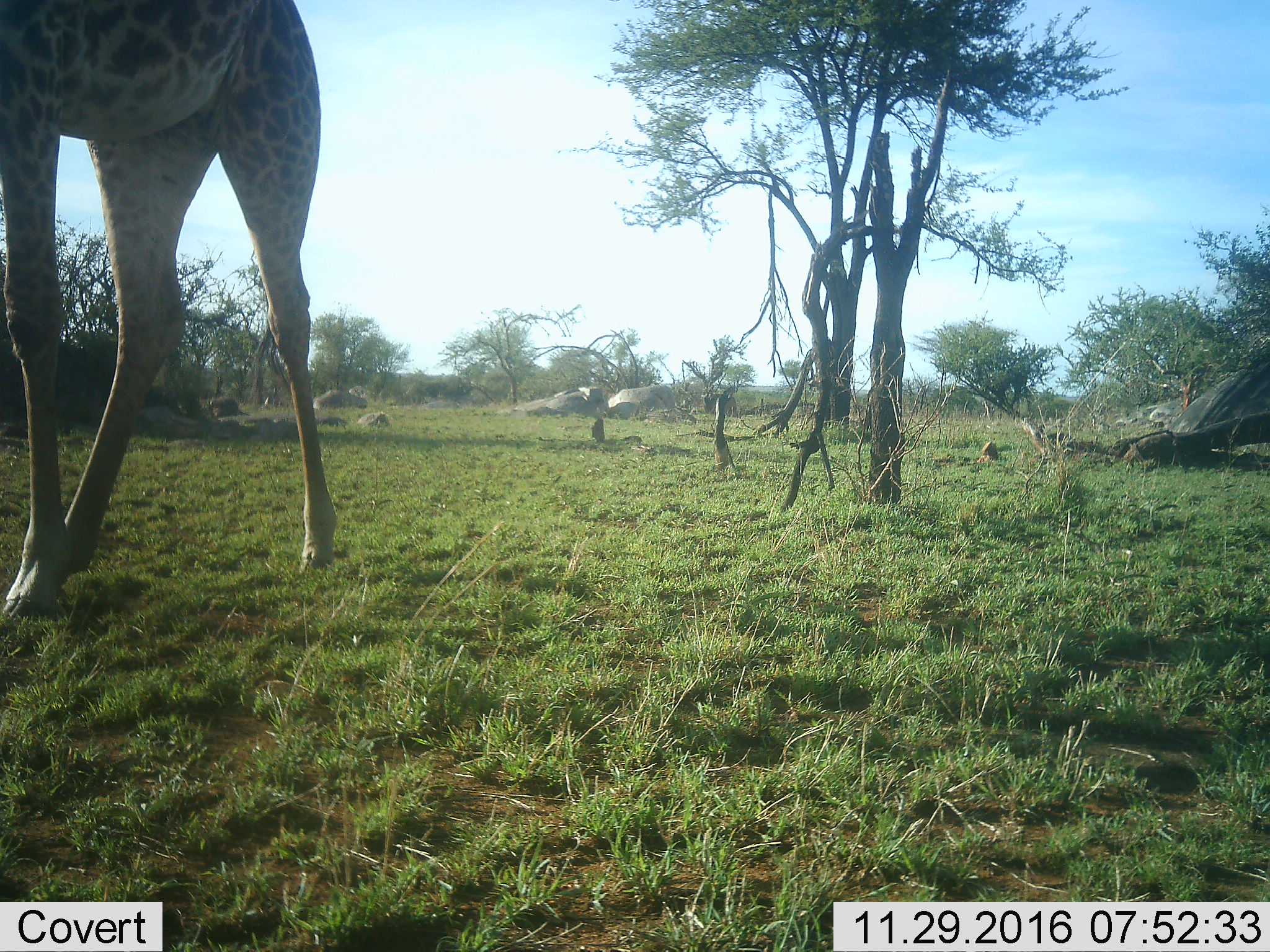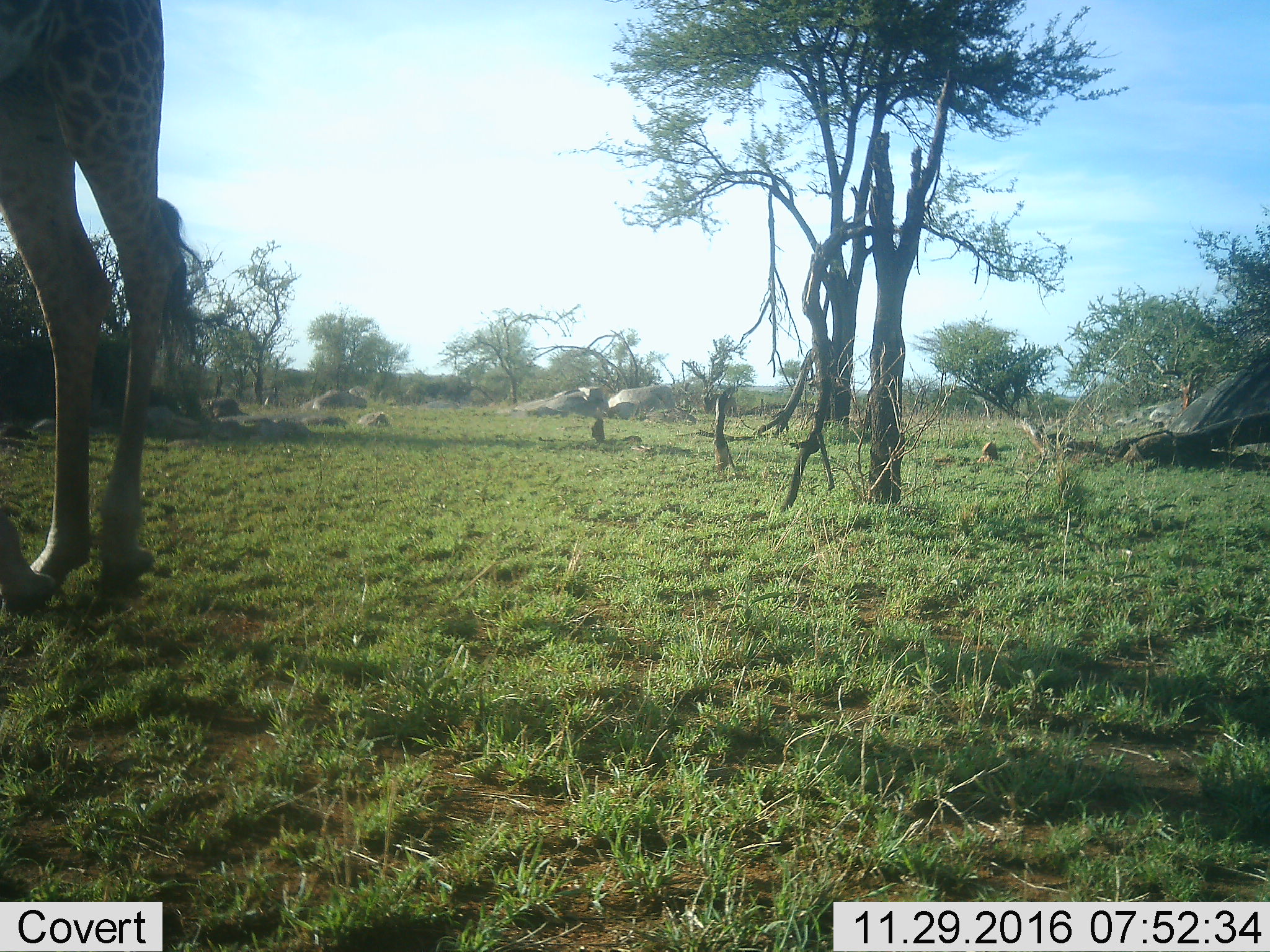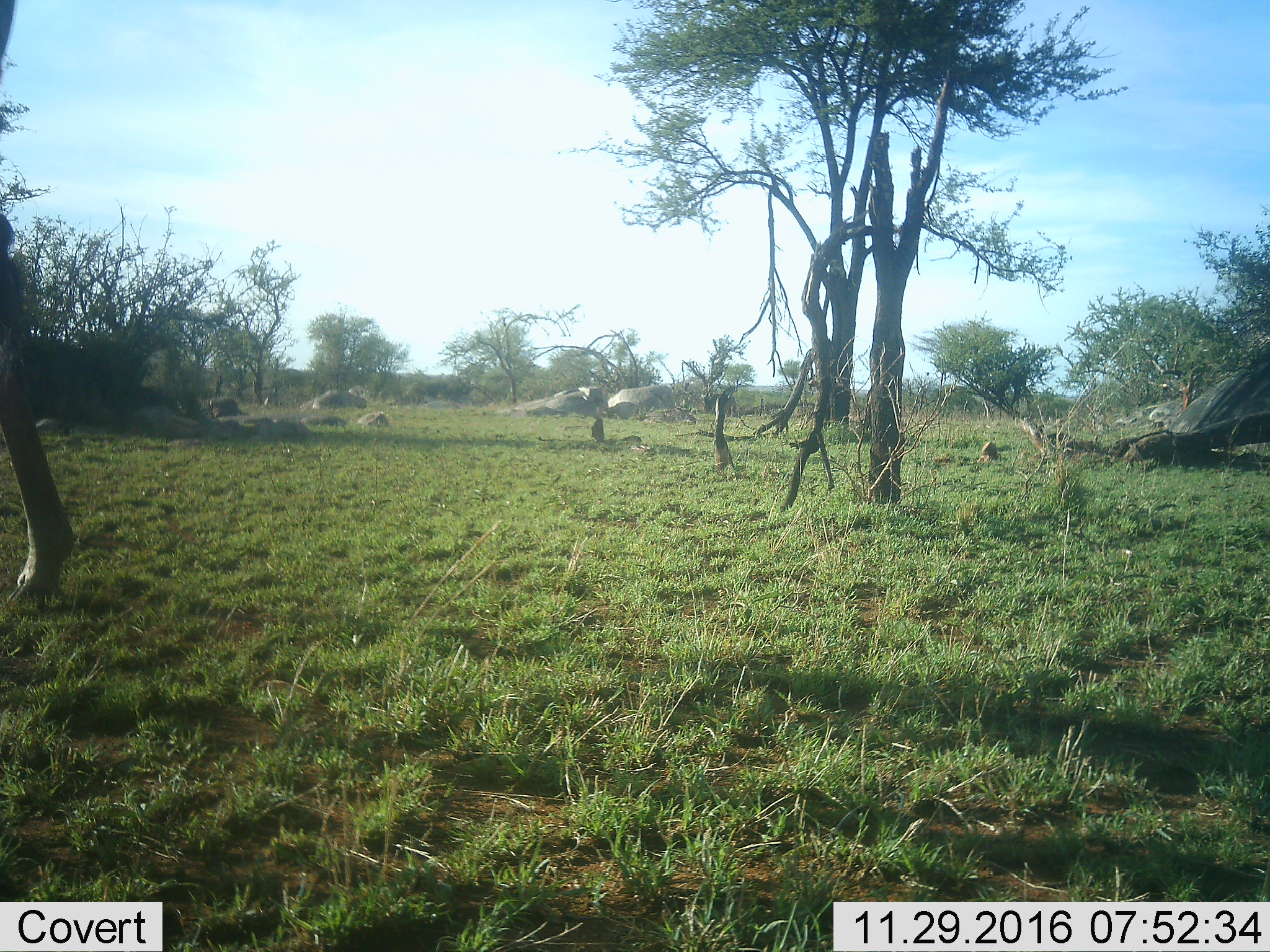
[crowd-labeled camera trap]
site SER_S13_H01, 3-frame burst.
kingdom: Animalia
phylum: Chordata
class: Mammalia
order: Artiodactyla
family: Giraffidae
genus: Giraffa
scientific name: Giraffa camelopardalis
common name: giraffe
Giraffe (Giraffa camelopardalis), count 1. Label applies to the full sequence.